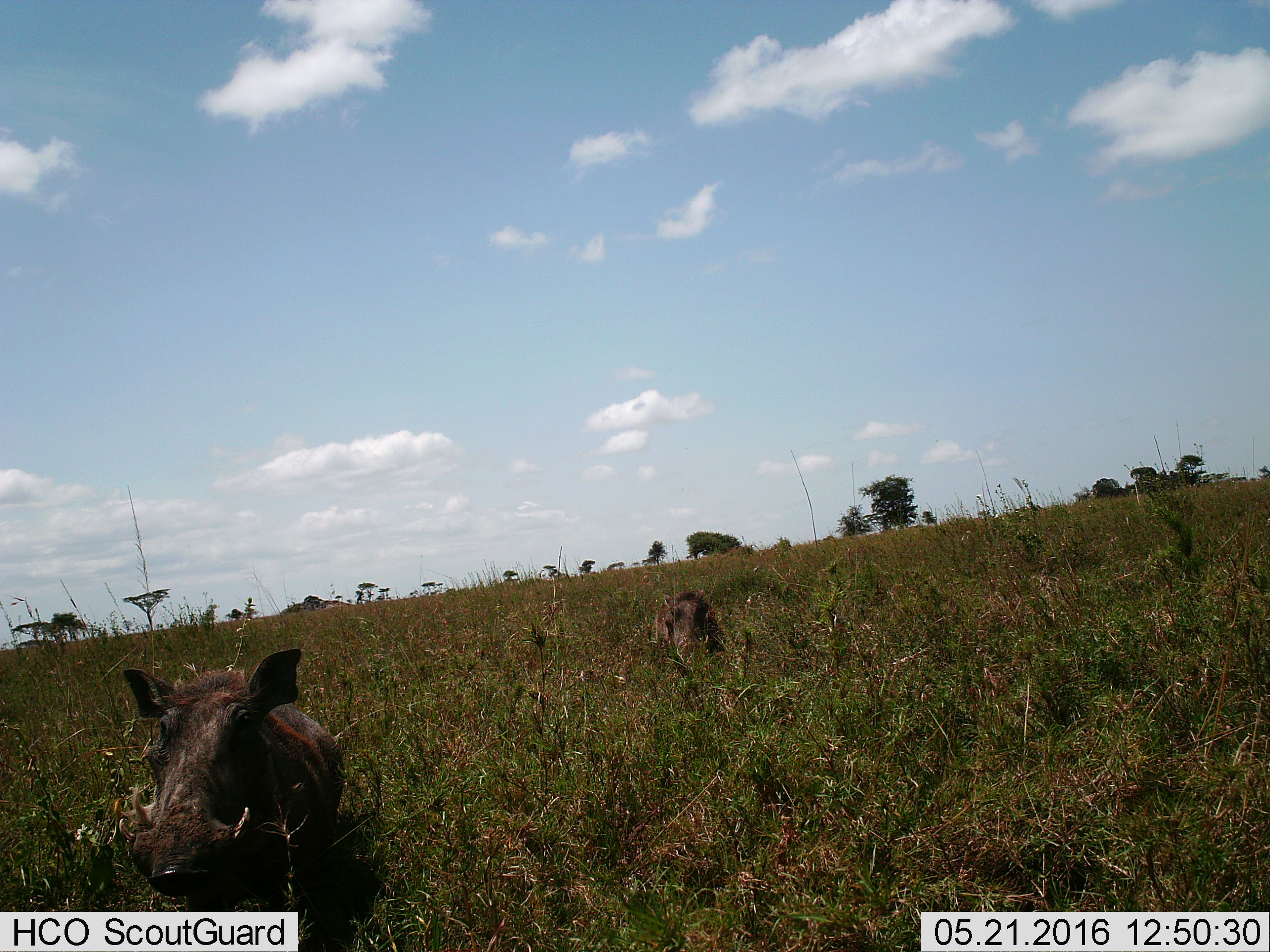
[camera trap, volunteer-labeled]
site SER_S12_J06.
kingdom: Animalia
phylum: Chordata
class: Mammalia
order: Artiodactyla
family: Suidae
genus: Phacochoerus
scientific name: Phacochoerus africanus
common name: warthog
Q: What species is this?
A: Warthog (Phacochoerus africanus).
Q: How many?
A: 2.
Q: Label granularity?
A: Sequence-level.